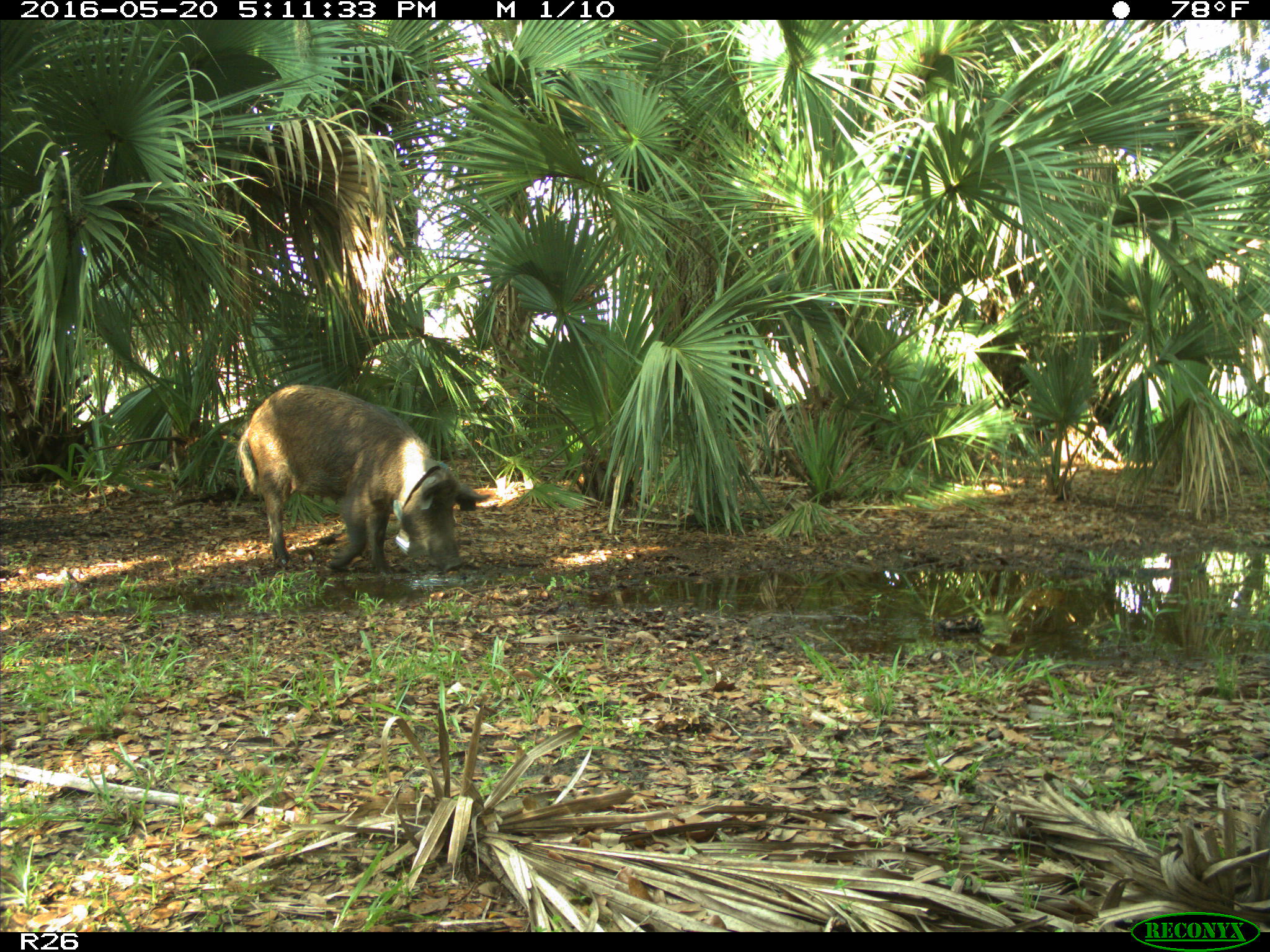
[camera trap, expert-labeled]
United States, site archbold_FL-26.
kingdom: Animalia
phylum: Chordata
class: Mammalia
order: Artiodactyla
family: Suidae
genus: Sus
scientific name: Sus scrofa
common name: wild boar